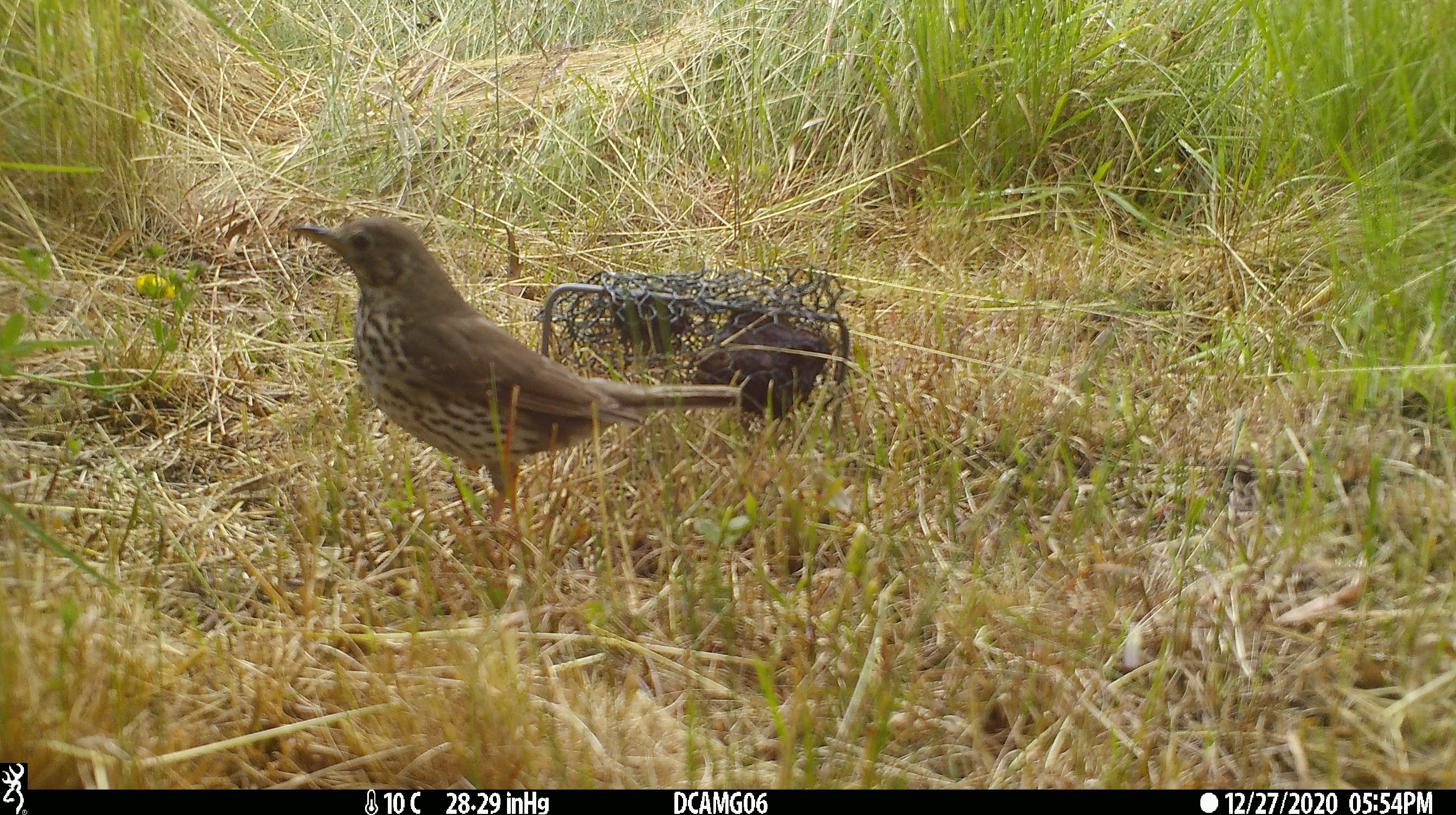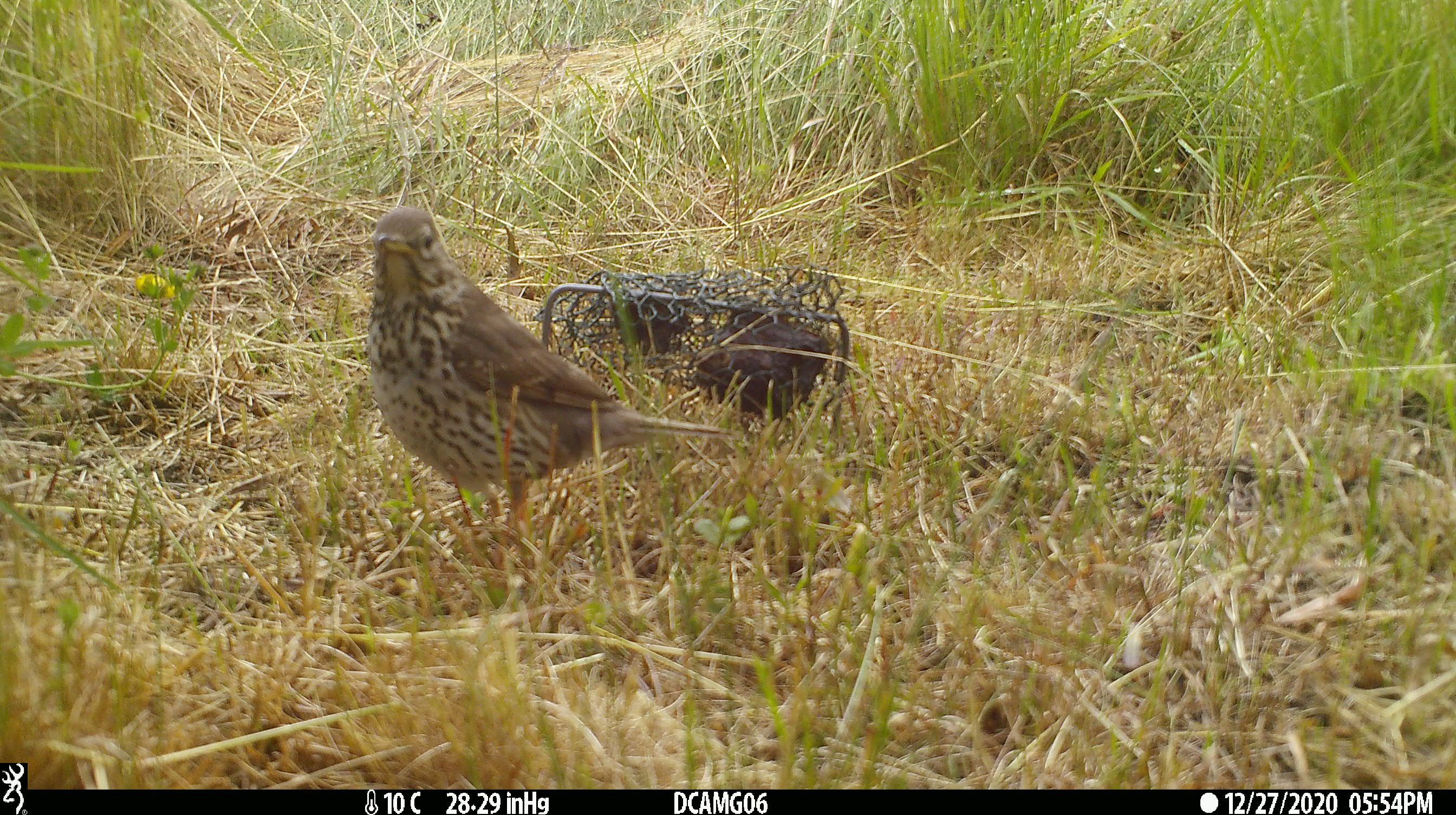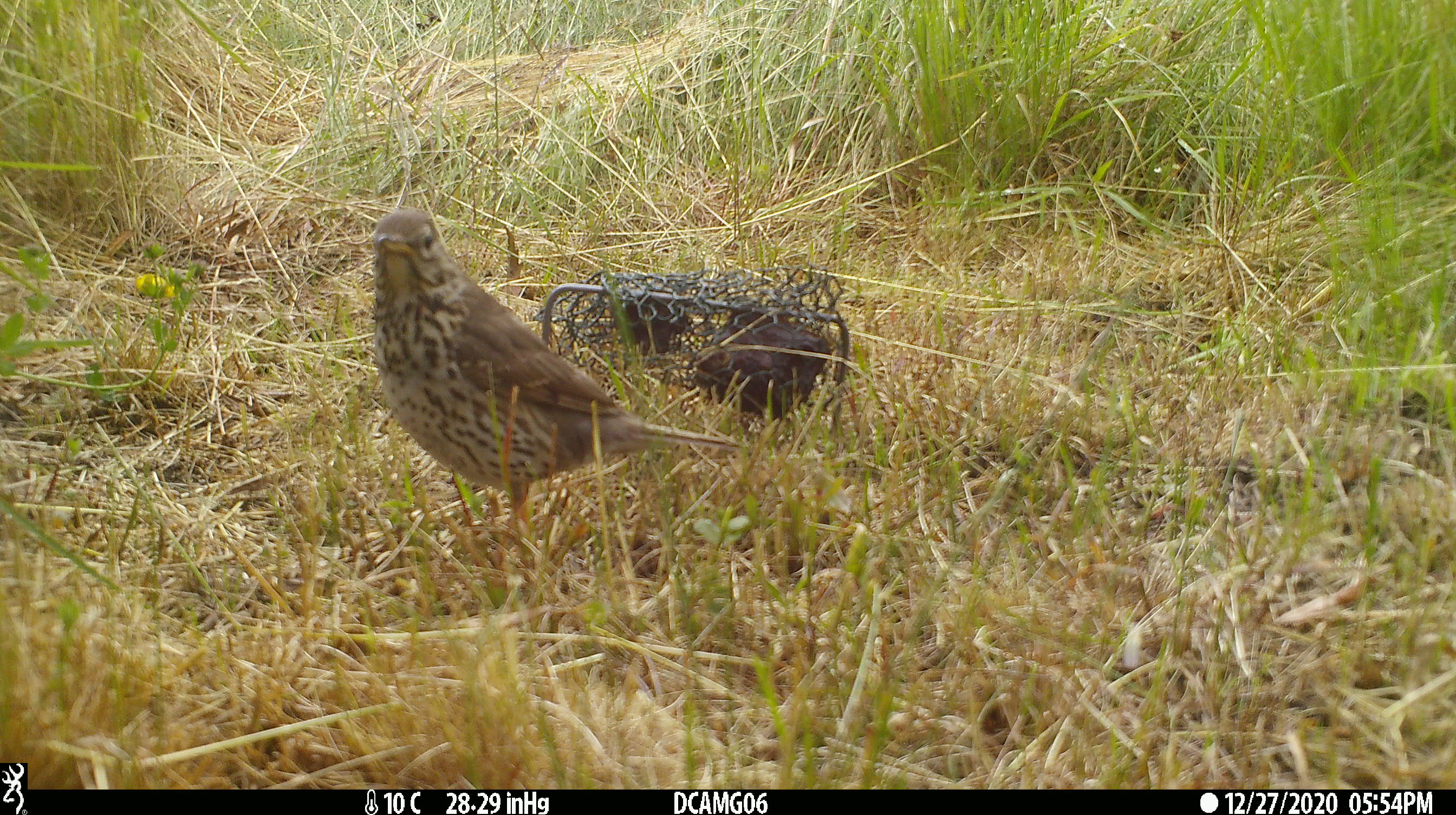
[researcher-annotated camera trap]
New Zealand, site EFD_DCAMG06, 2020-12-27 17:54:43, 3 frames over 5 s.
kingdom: Animalia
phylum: Chordata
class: Aves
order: Passeriformes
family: Turdidae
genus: Turdus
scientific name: Turdus philomelos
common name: song thrush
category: thrush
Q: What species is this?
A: Thrush (song thrush) (Turdus philomelos).